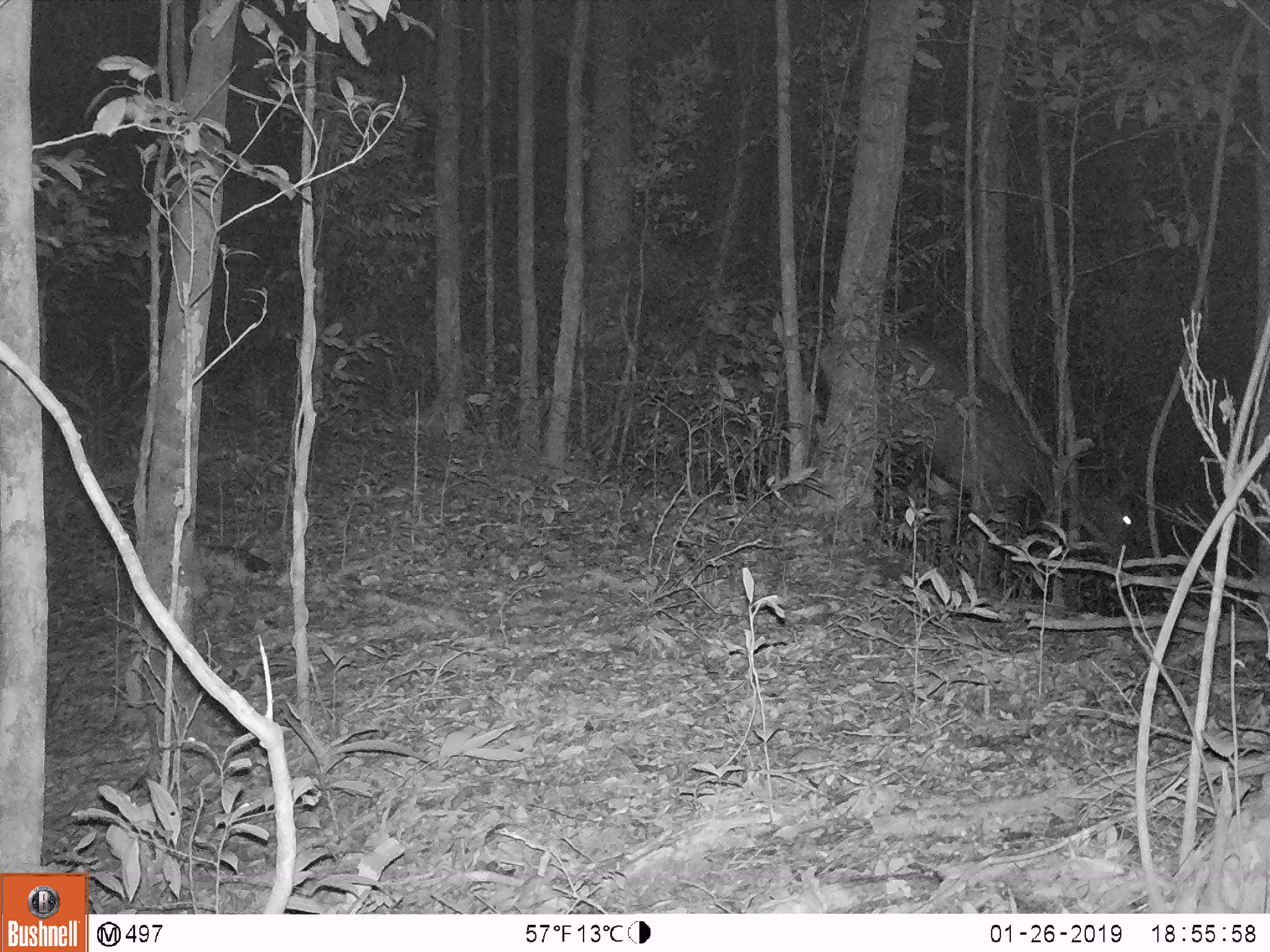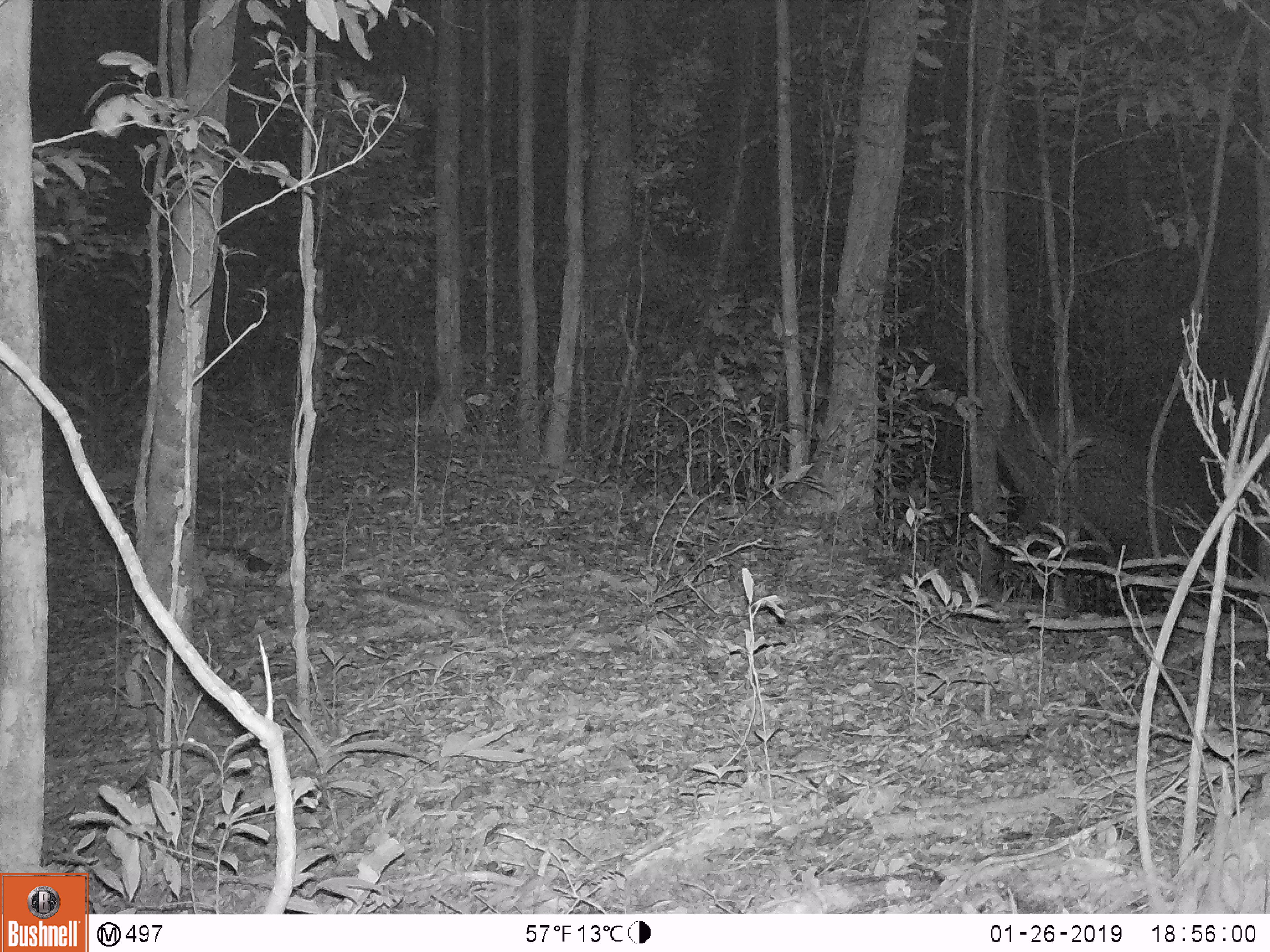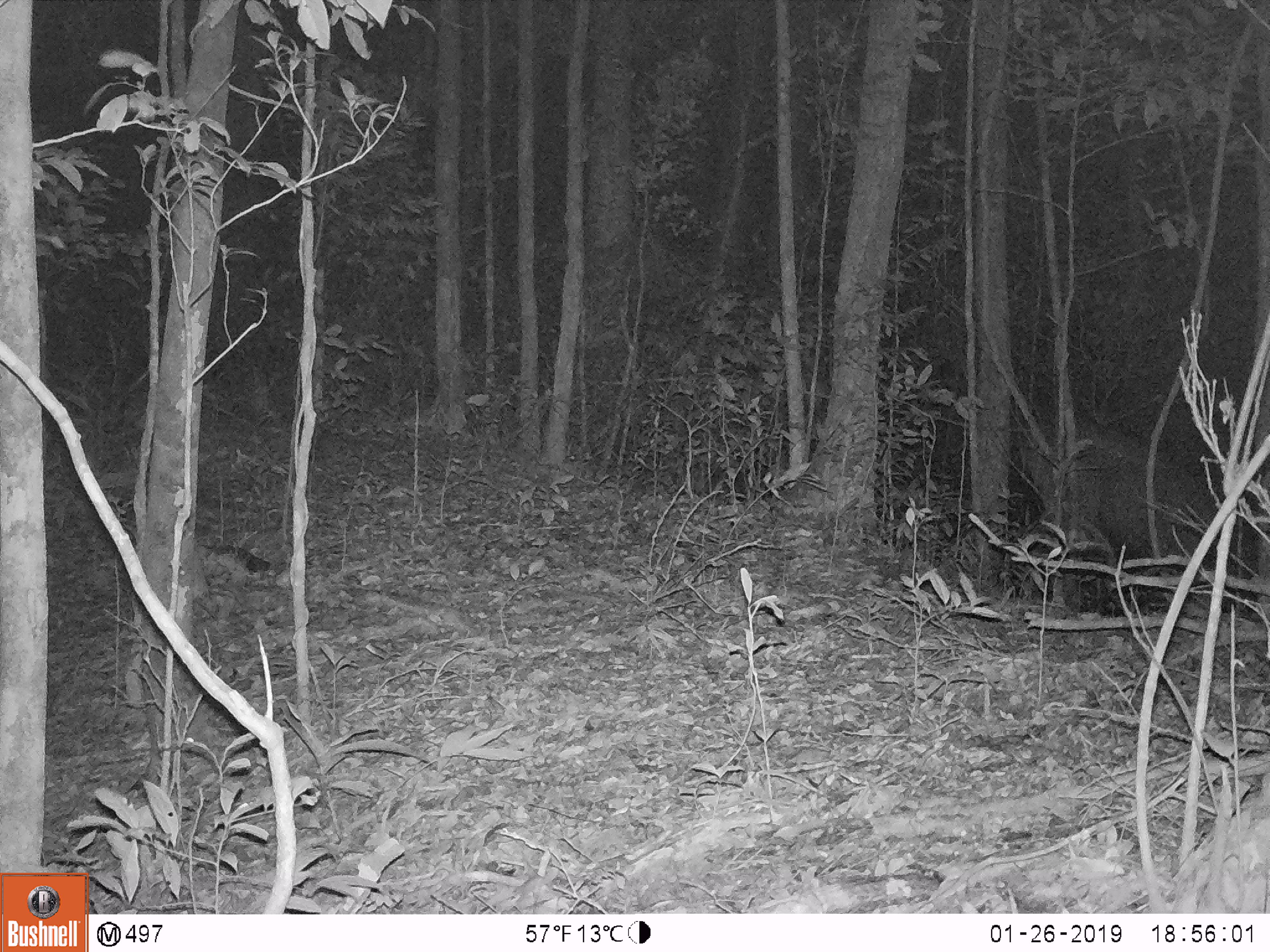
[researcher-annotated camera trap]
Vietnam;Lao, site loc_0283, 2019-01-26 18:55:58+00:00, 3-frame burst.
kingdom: Animalia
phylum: Chordata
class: Mammalia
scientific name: Mammalia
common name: mammal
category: unidentified mammal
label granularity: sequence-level